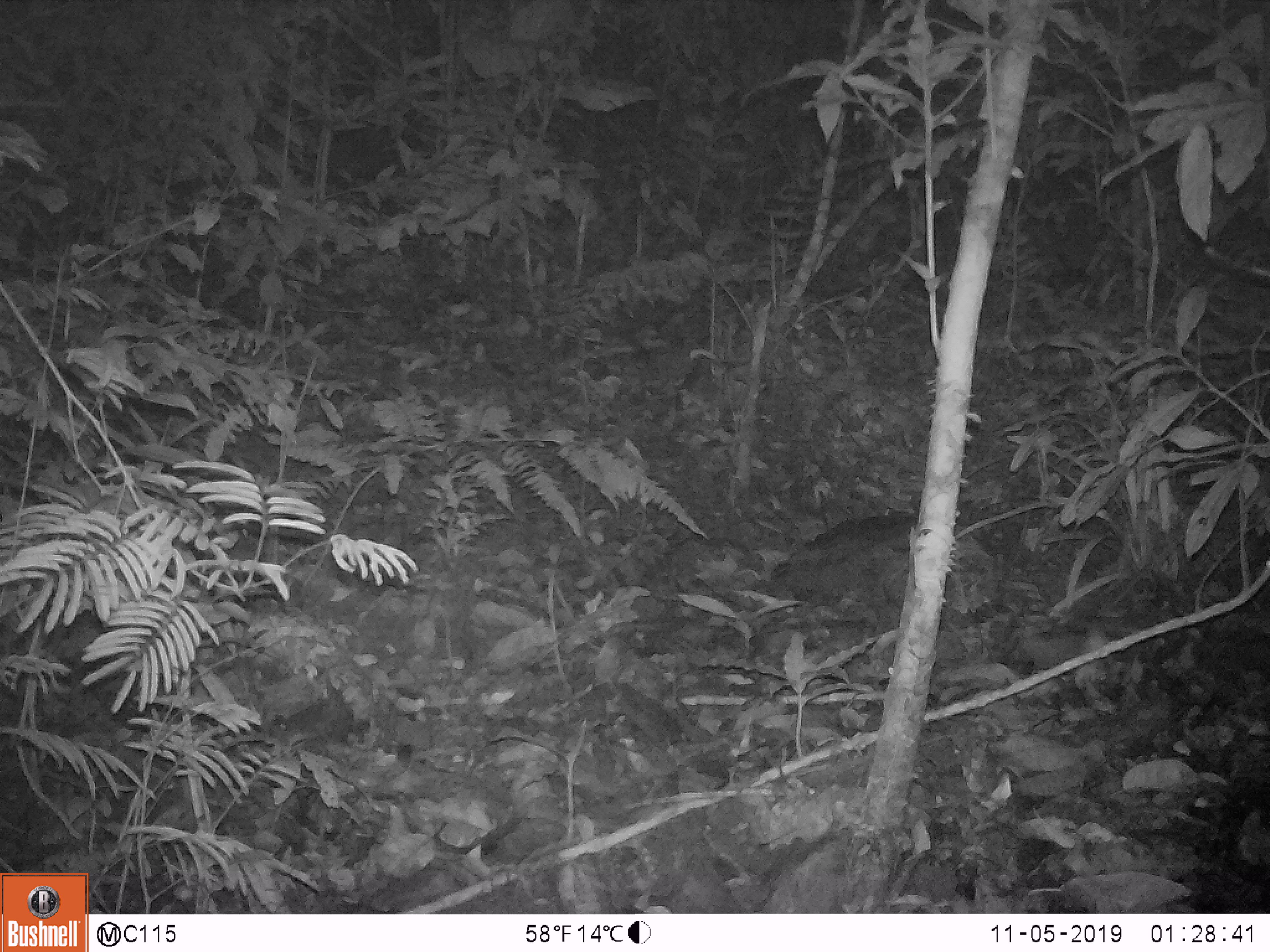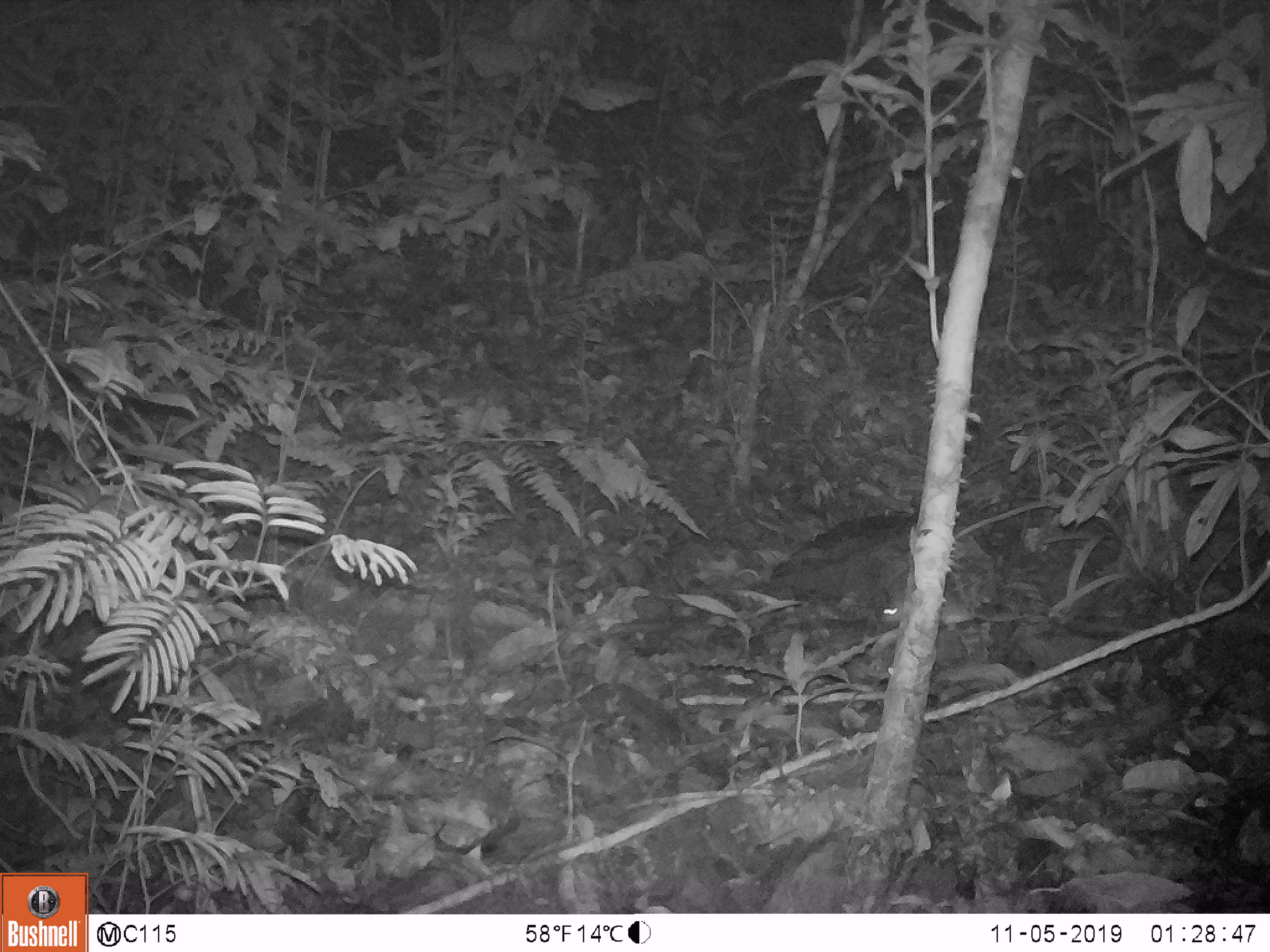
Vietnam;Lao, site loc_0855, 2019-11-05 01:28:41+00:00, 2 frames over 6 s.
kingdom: Animalia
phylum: Chordata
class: Mammalia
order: Rodentia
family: Muridae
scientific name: Muridae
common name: old-world mice and rats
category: unidentified murid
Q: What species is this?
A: Unidentified murid (old-world mice and rats) (Muridae).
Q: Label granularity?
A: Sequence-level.